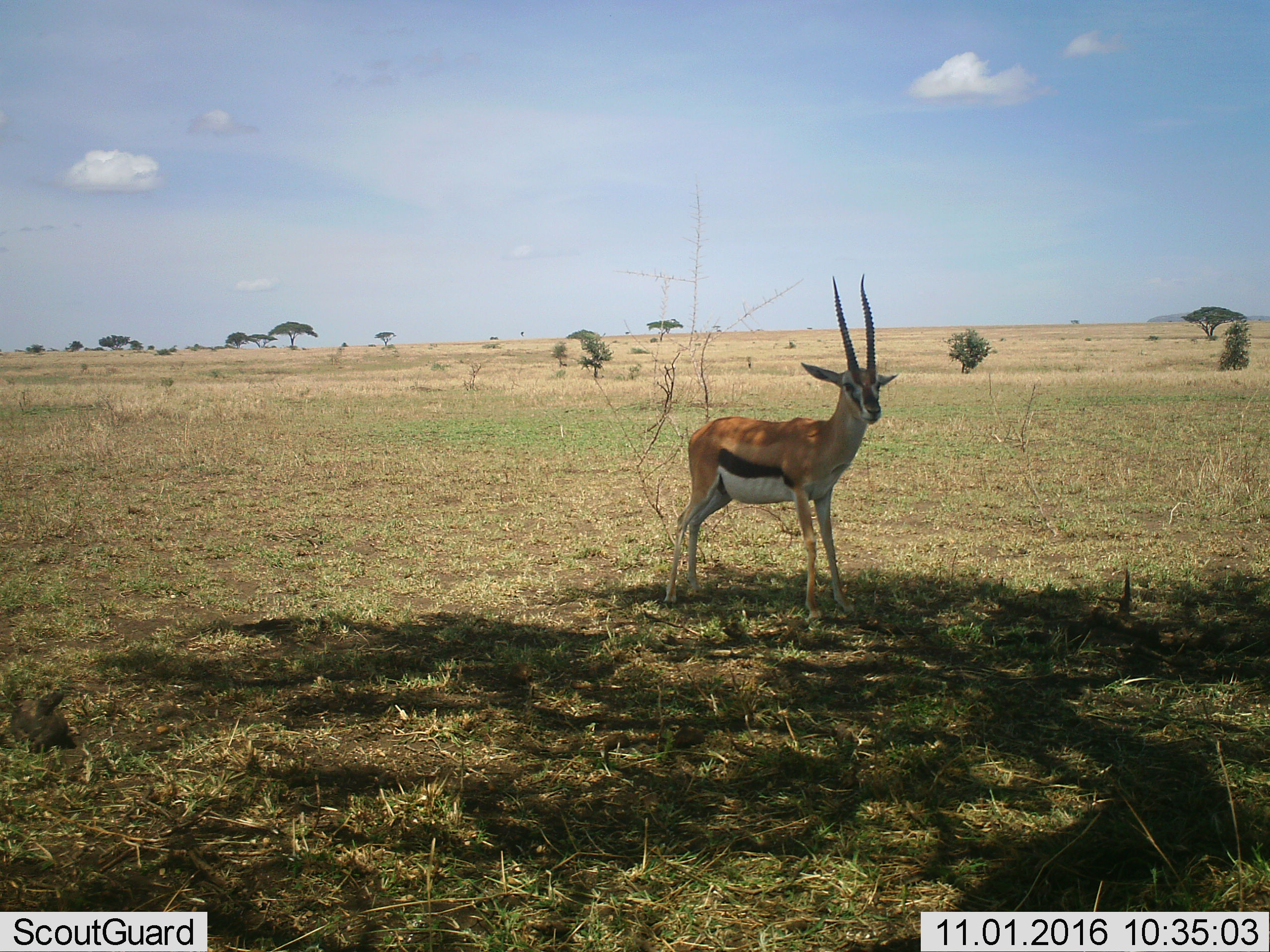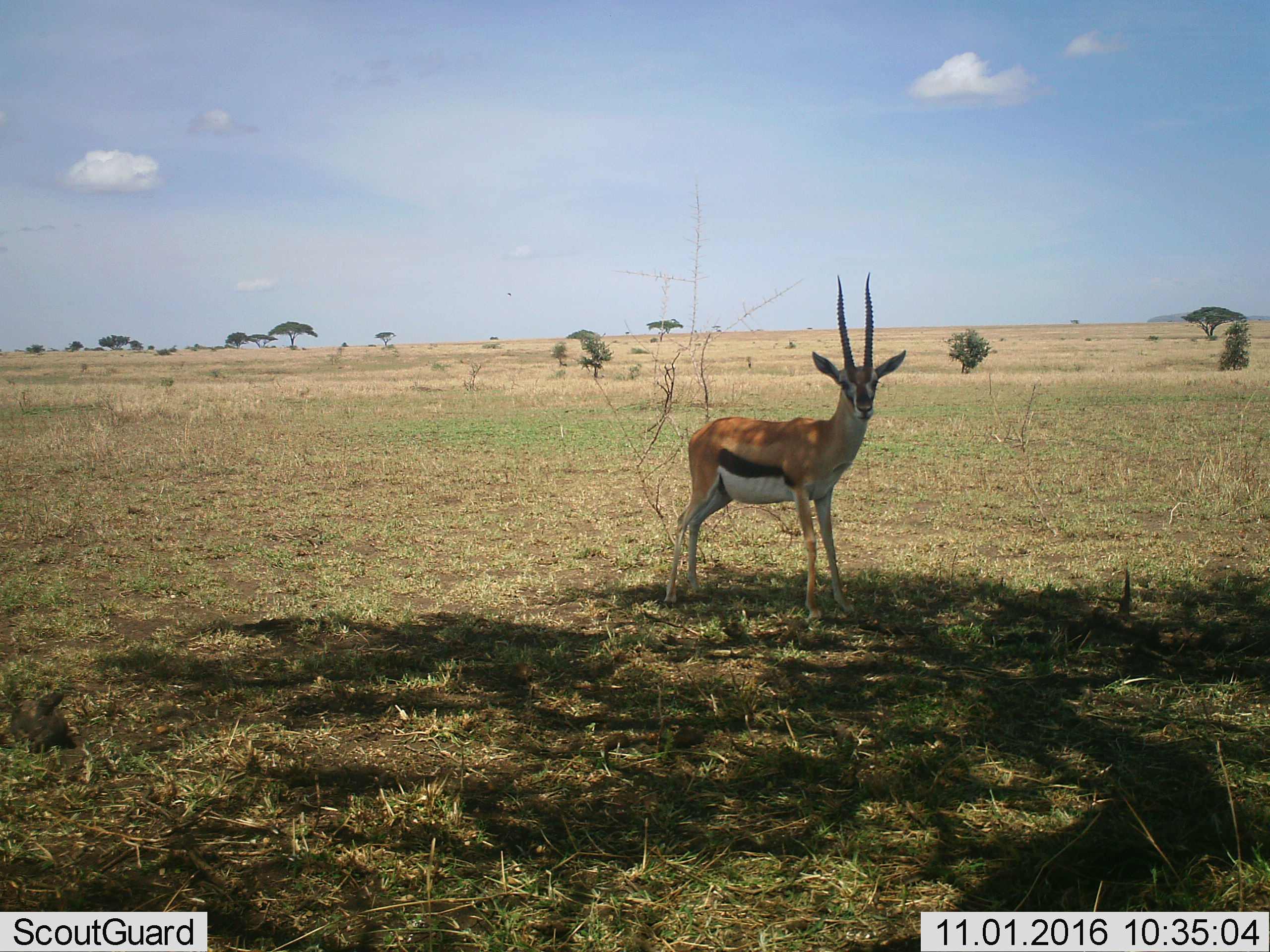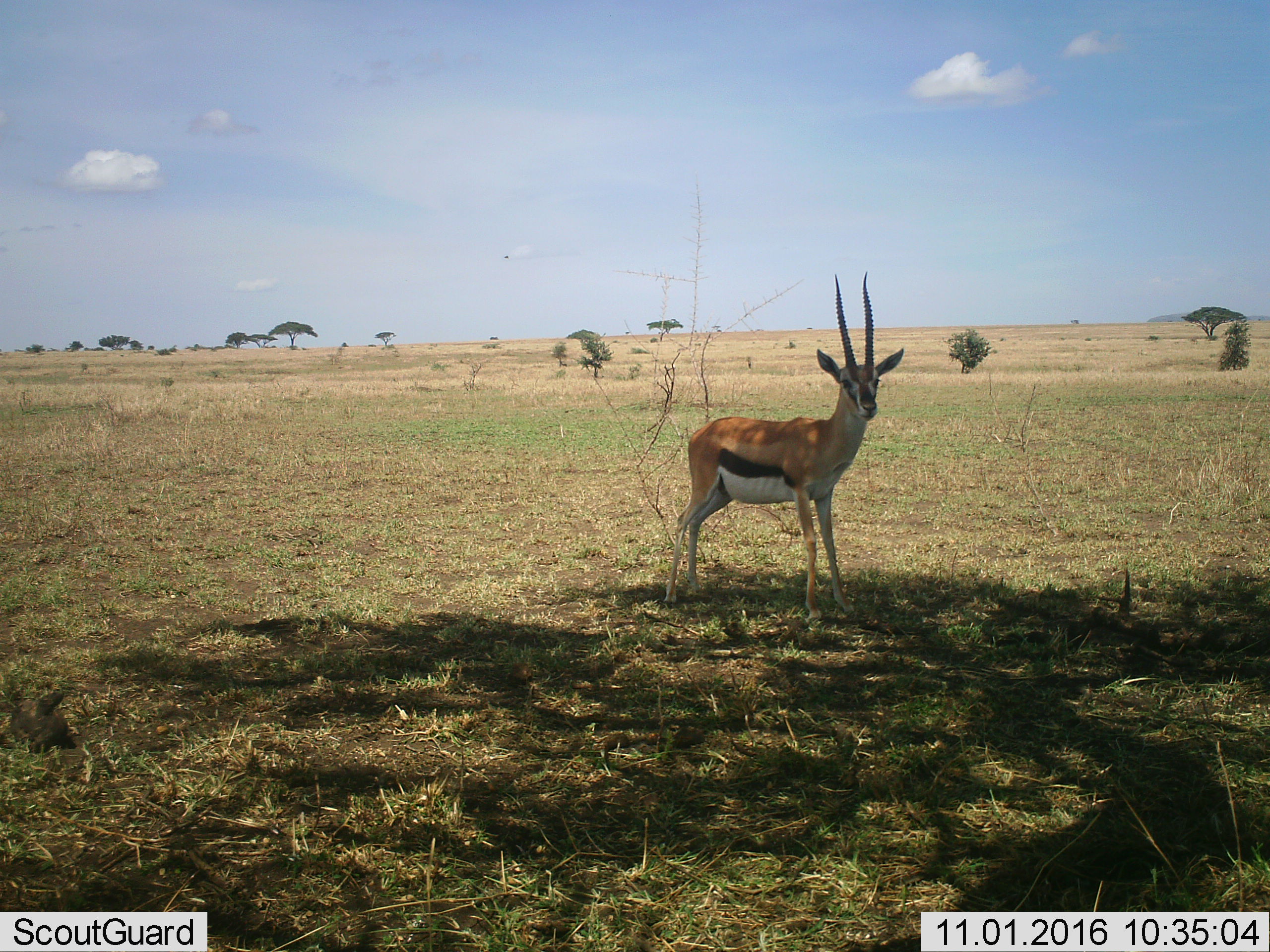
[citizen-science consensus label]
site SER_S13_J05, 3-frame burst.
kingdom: Animalia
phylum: Chordata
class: Mammalia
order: Artiodactyla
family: Bovidae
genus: Eudorcas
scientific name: Eudorcas thomsonii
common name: thomson's gazelle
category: gazellethomsons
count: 1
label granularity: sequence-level